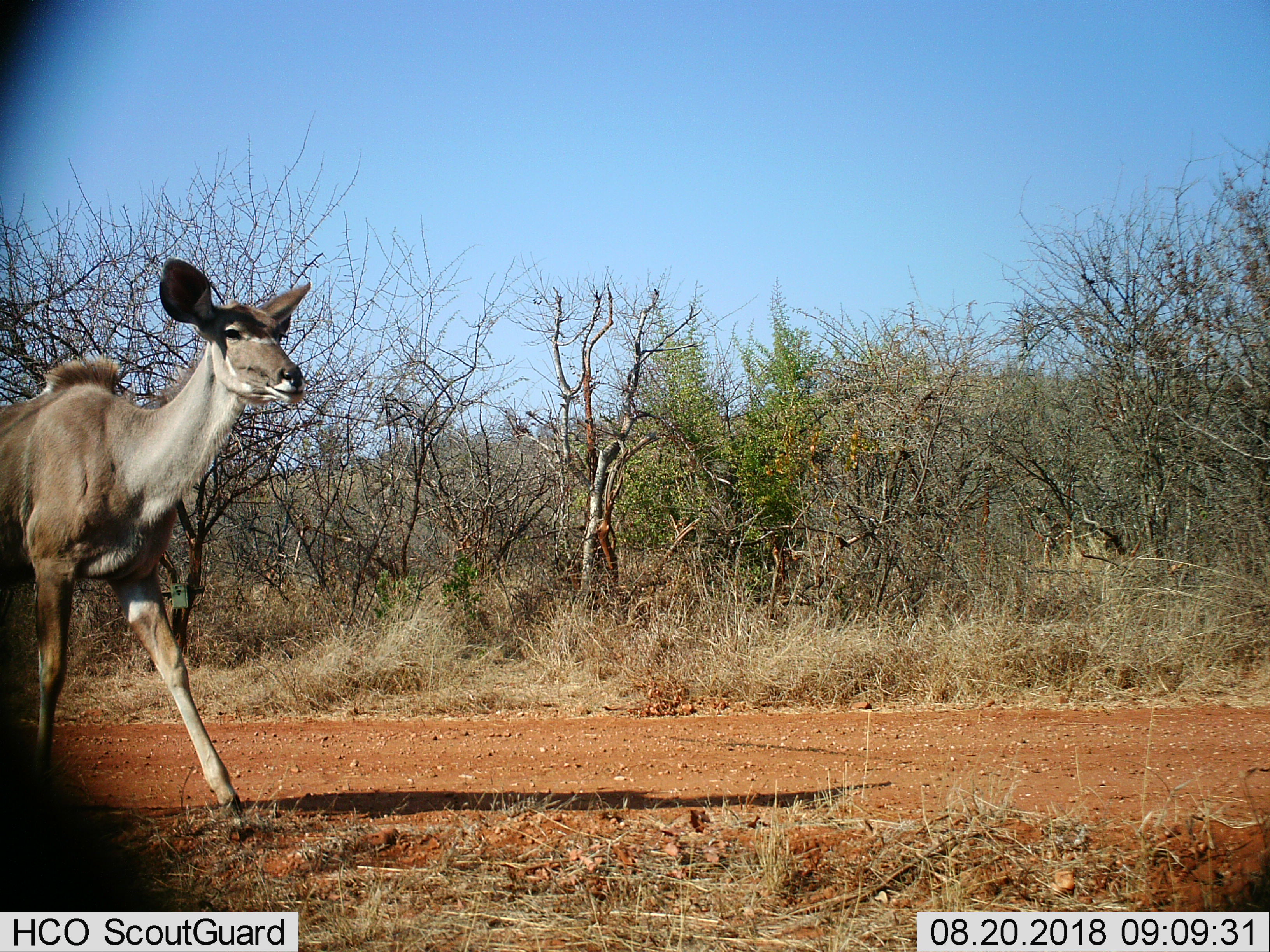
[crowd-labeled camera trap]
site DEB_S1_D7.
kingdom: Animalia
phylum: Chordata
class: Mammalia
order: Artiodactyla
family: Bovidae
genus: Tragelaphus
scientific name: Tragelaphus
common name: kudu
Kudu (Tragelaphus), count 1. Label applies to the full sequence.